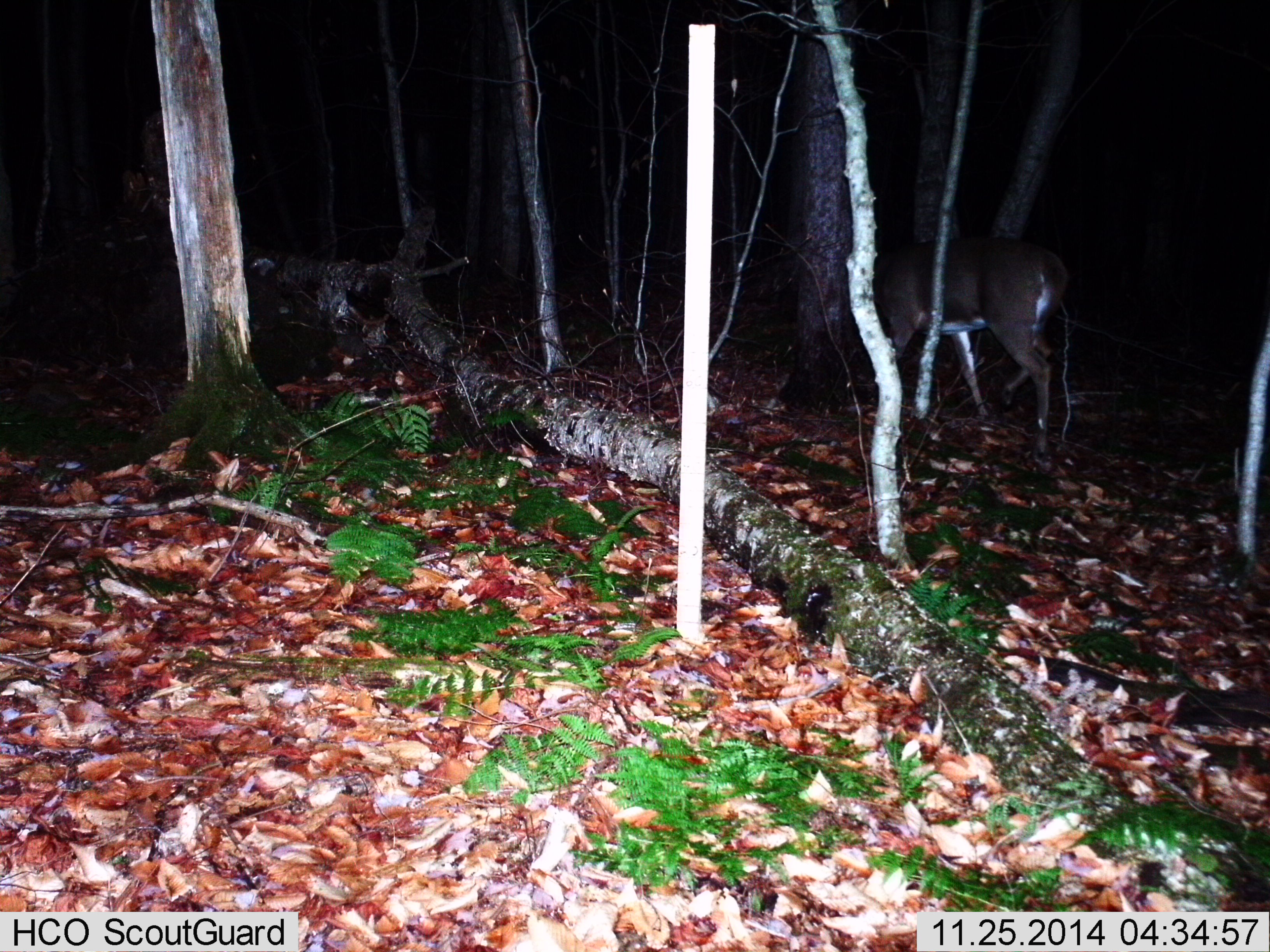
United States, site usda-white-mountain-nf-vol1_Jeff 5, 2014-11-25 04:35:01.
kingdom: Animalia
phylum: Chordata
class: Mammalia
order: Artiodactyla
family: Cervidae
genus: Odocoileus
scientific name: Odocoileus virginianus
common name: white-tailed deer